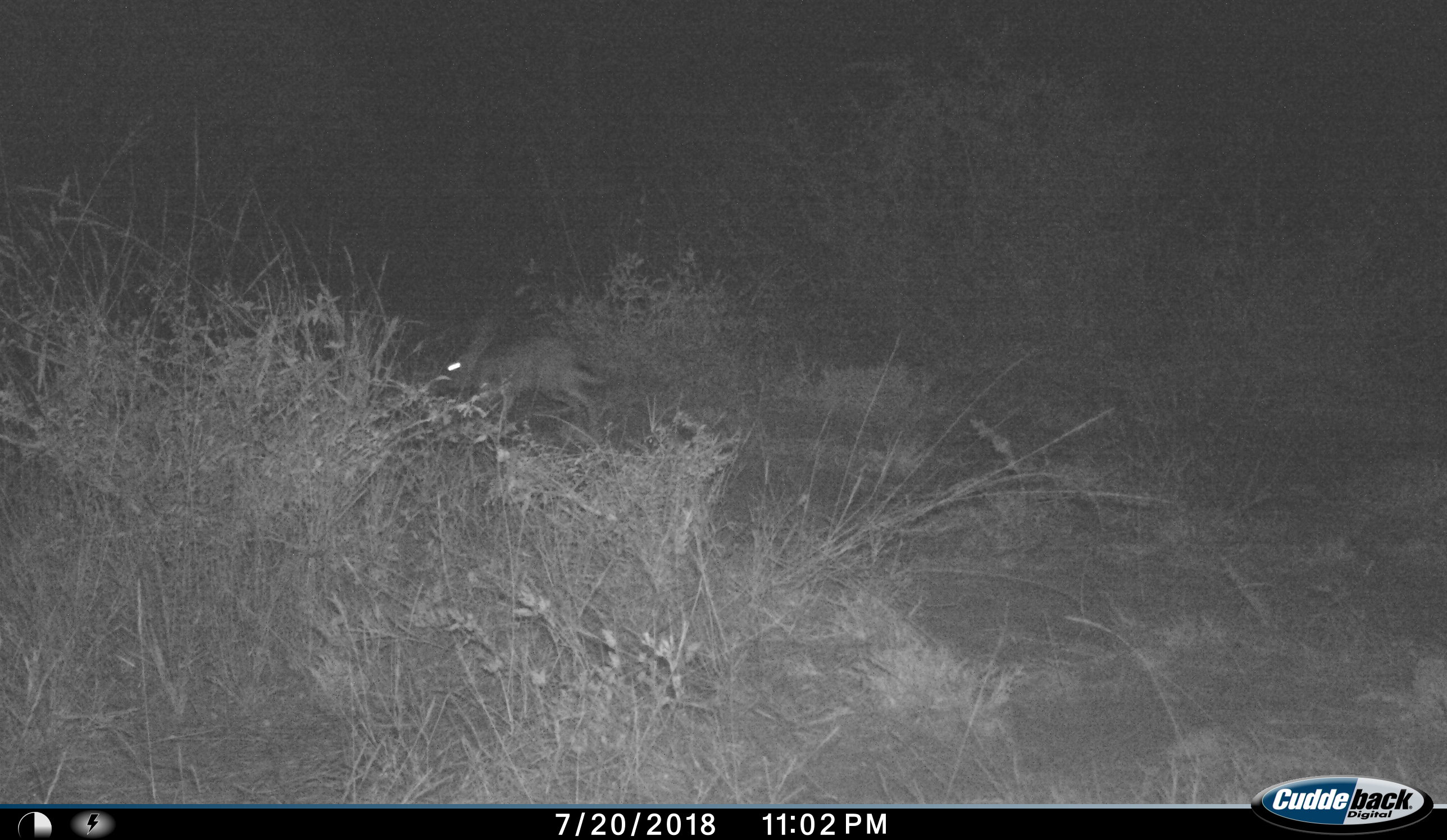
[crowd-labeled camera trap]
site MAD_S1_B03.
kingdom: Animalia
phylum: Chordata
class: Mammalia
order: Rodentia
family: Pedetidae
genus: Pedetes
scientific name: Pedetes capensis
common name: springhare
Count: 1.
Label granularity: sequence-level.